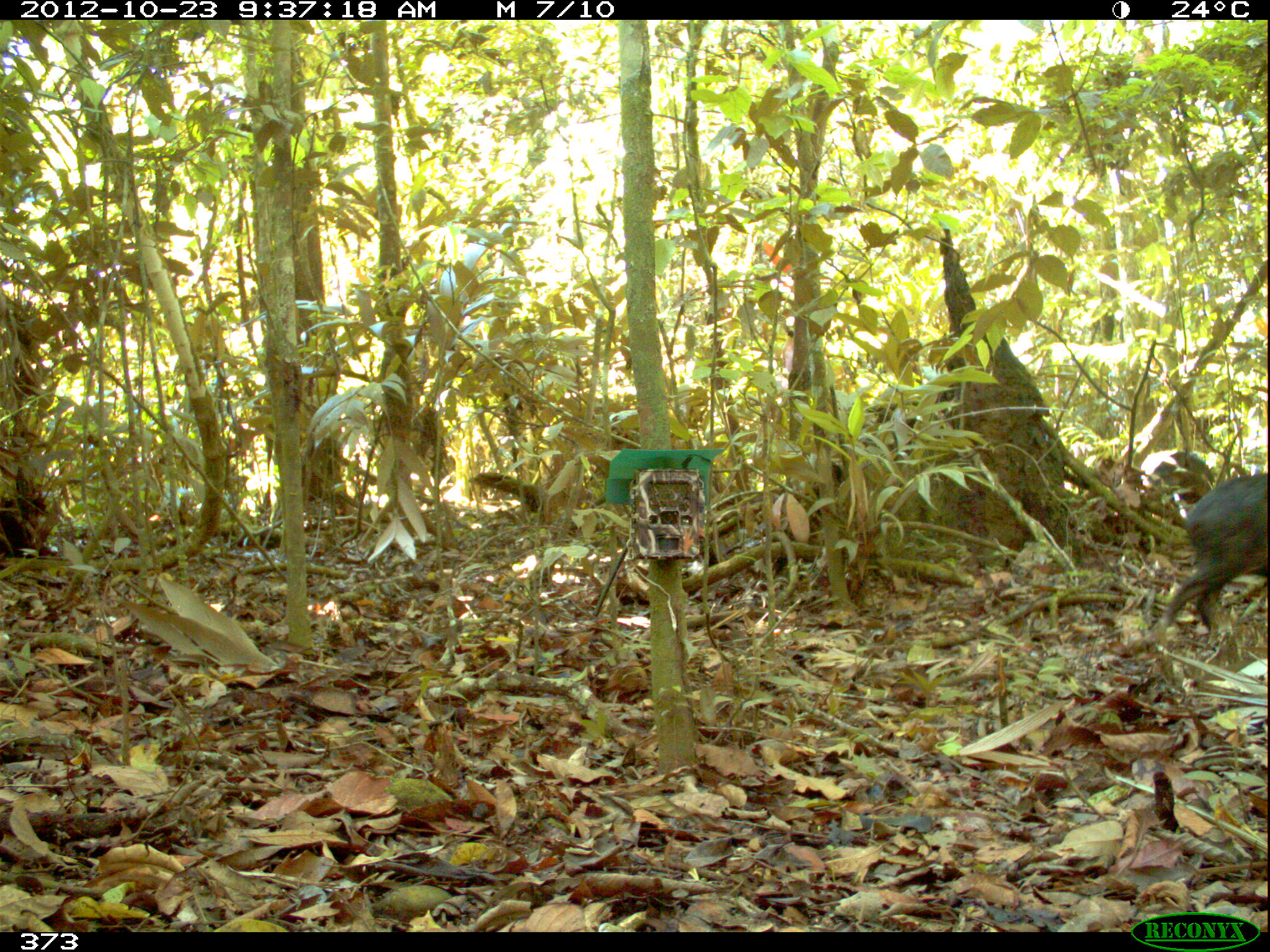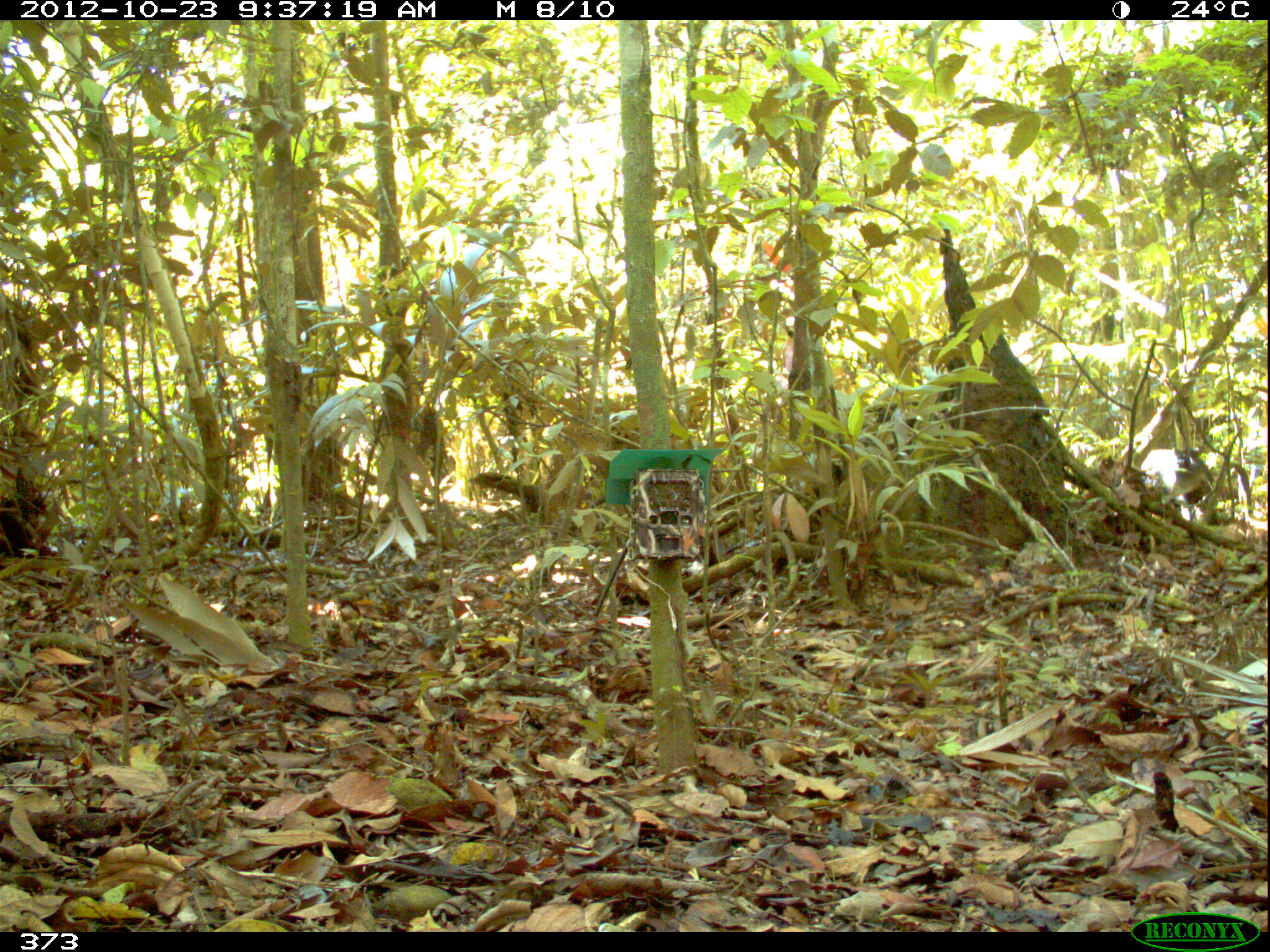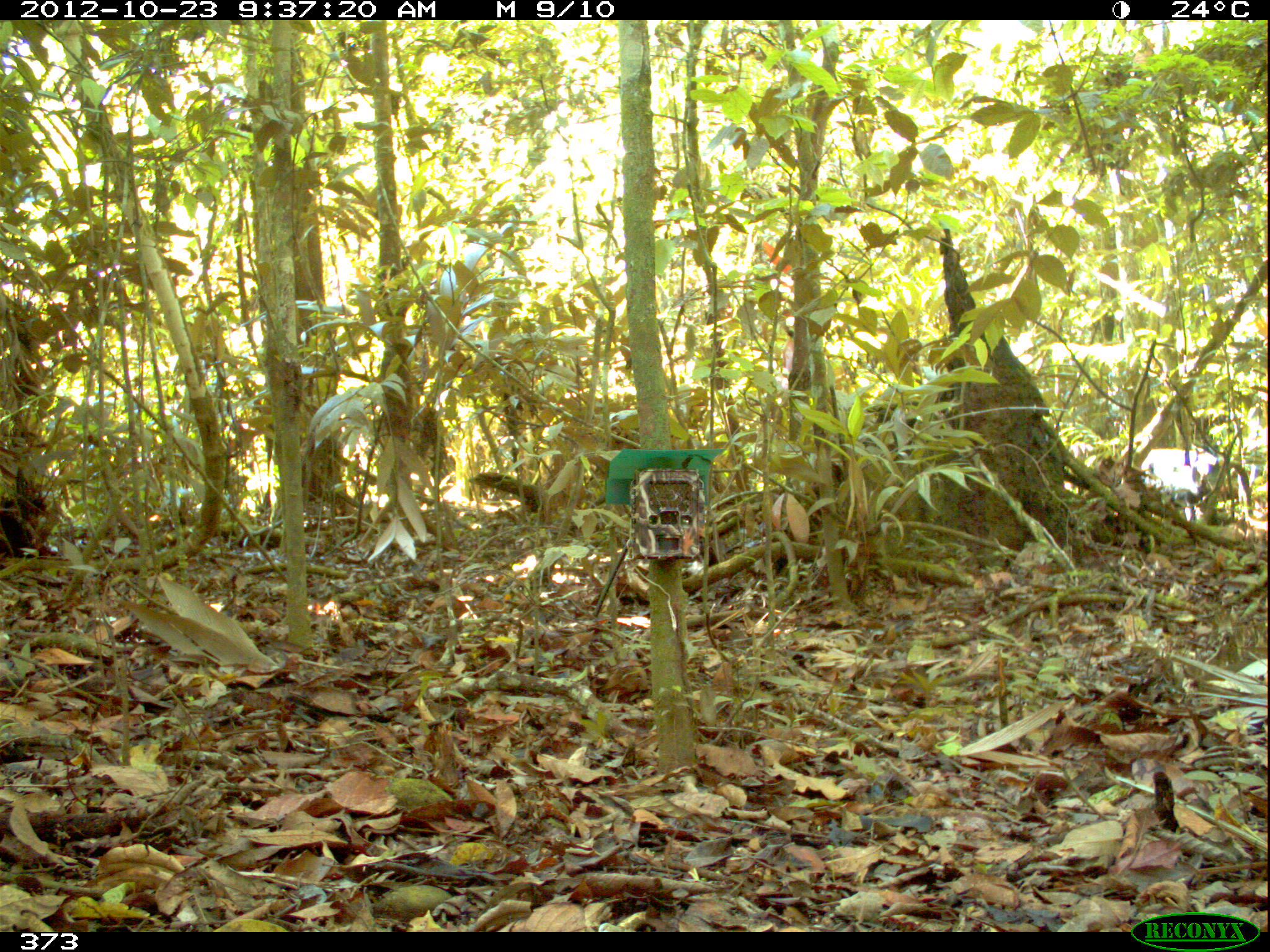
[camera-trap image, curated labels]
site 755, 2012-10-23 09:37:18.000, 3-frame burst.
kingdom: Animalia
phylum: Chordata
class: Mammalia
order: Artiodactyla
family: Tayassuidae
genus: Tayassu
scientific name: Tayassu pecari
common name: white-lipped peccary